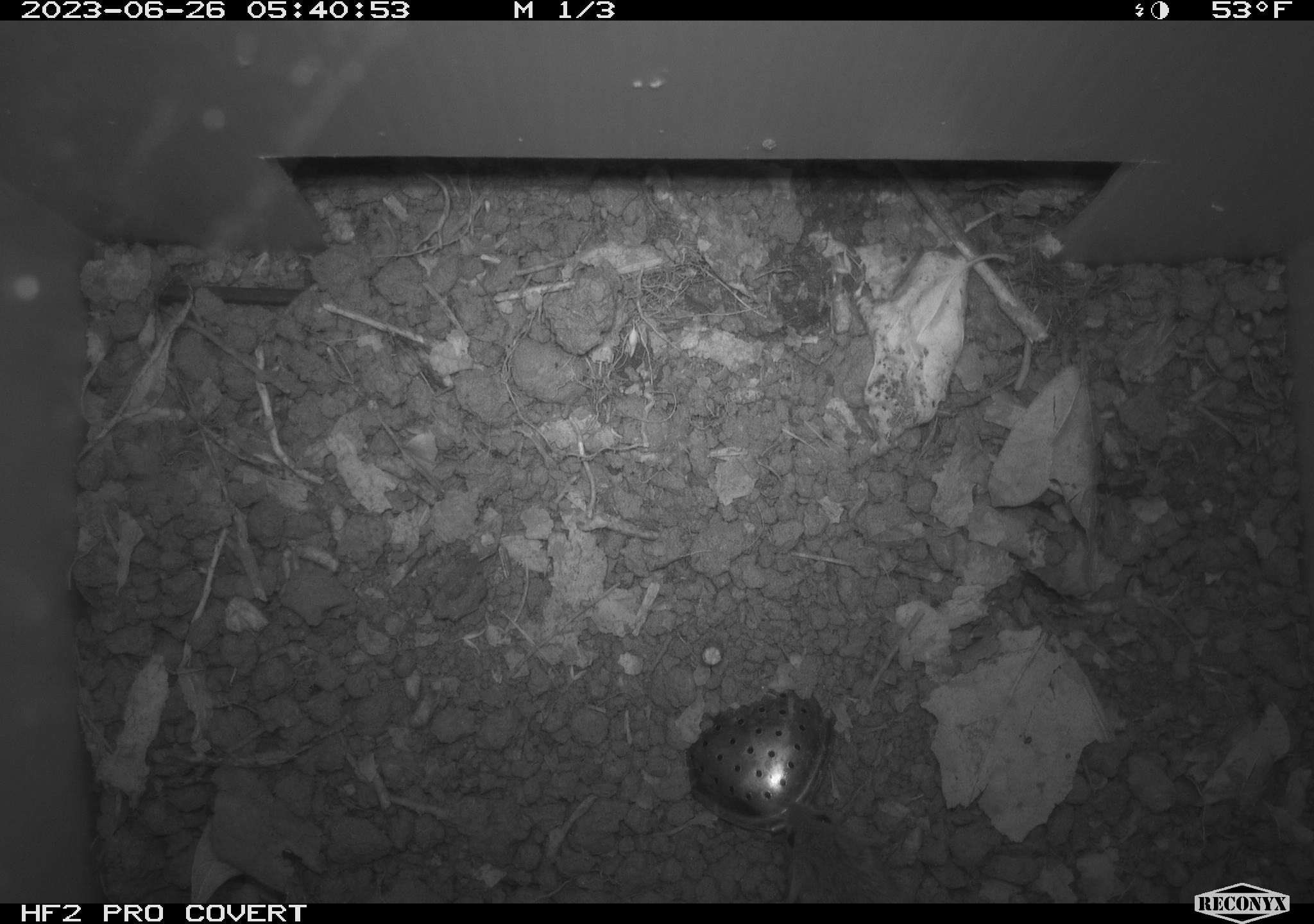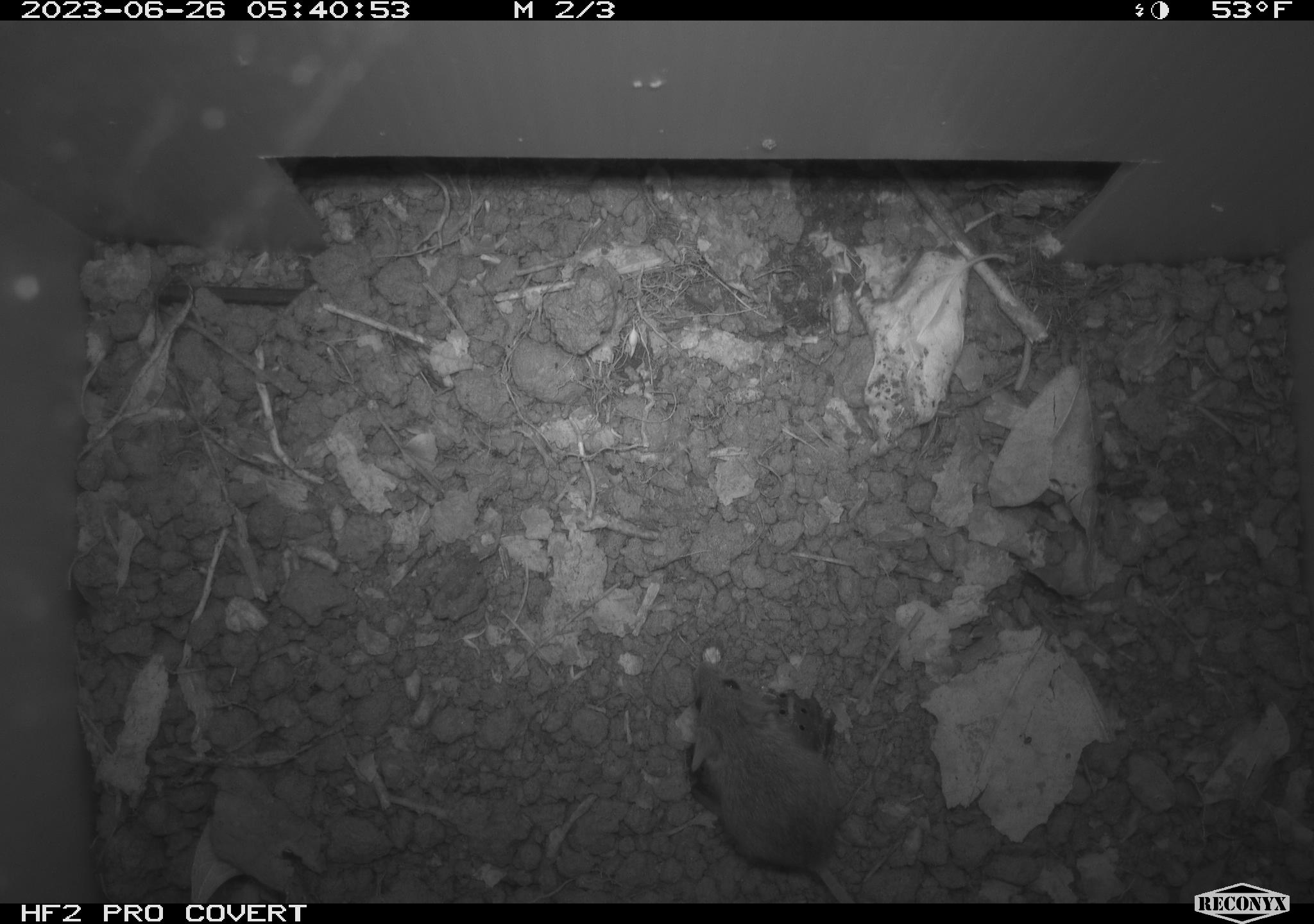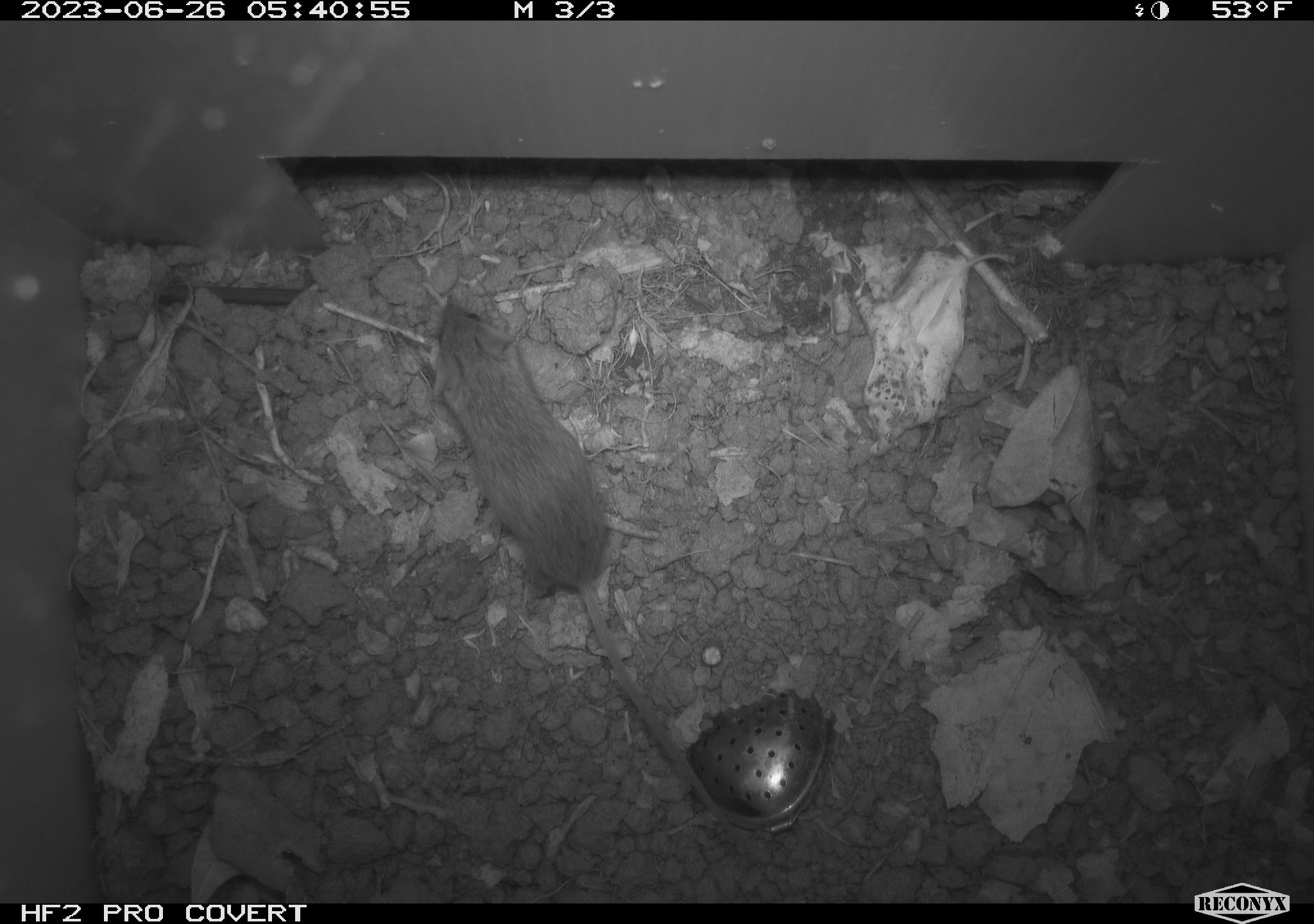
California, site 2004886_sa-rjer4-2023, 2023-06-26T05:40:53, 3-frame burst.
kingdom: Animalia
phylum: Chordata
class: Mammalia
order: Rodentia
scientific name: Rodentia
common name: mouse species